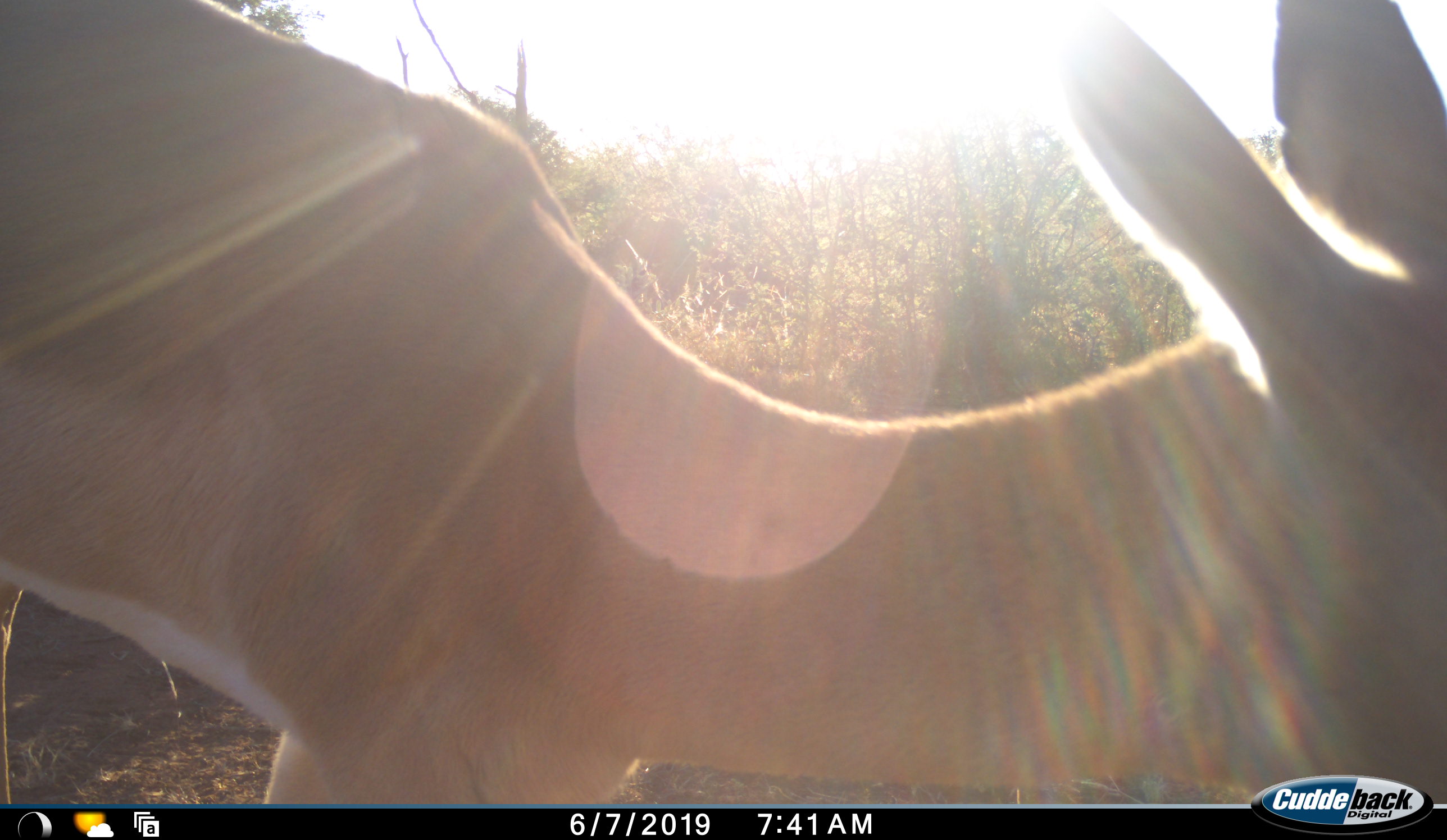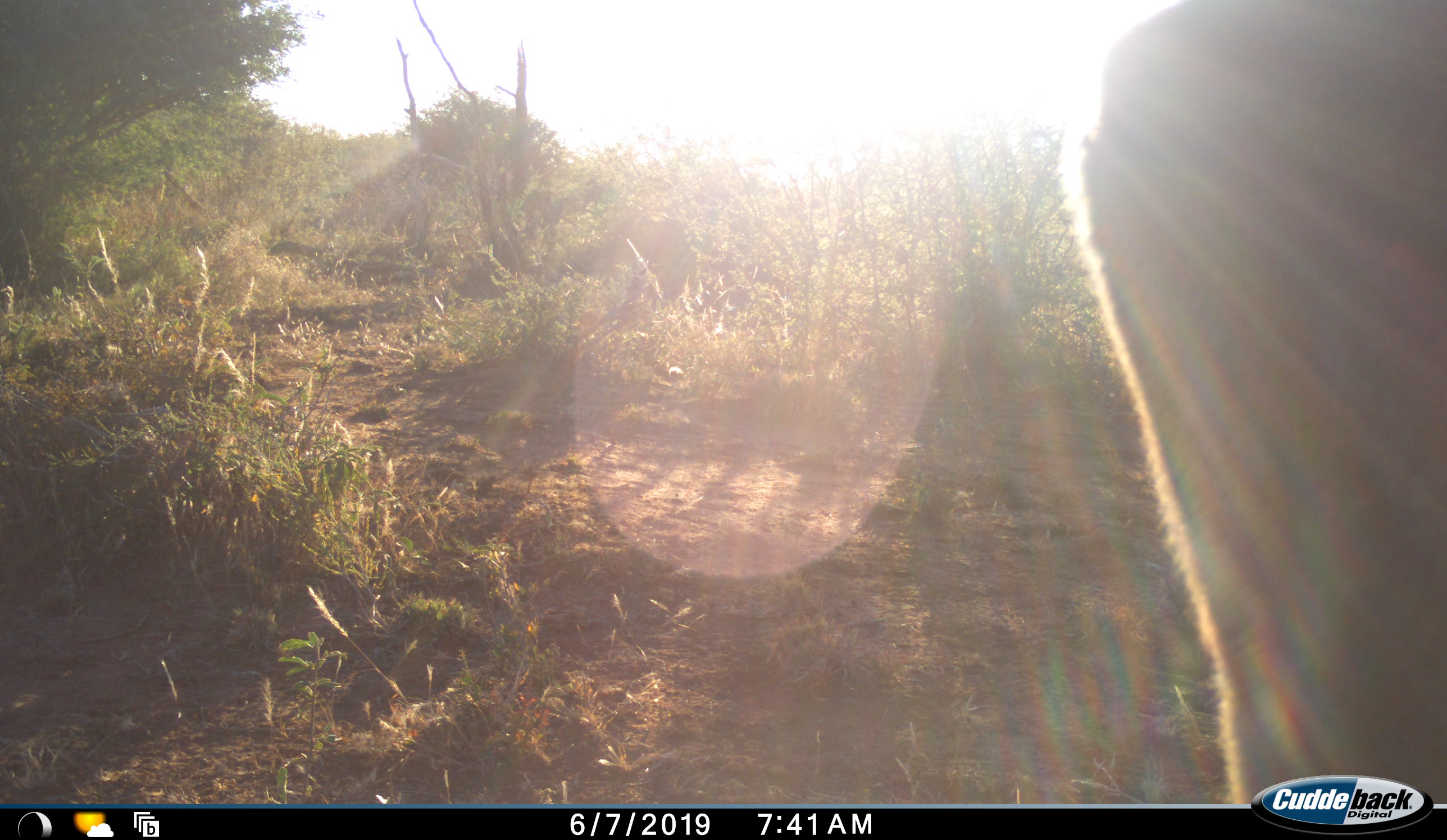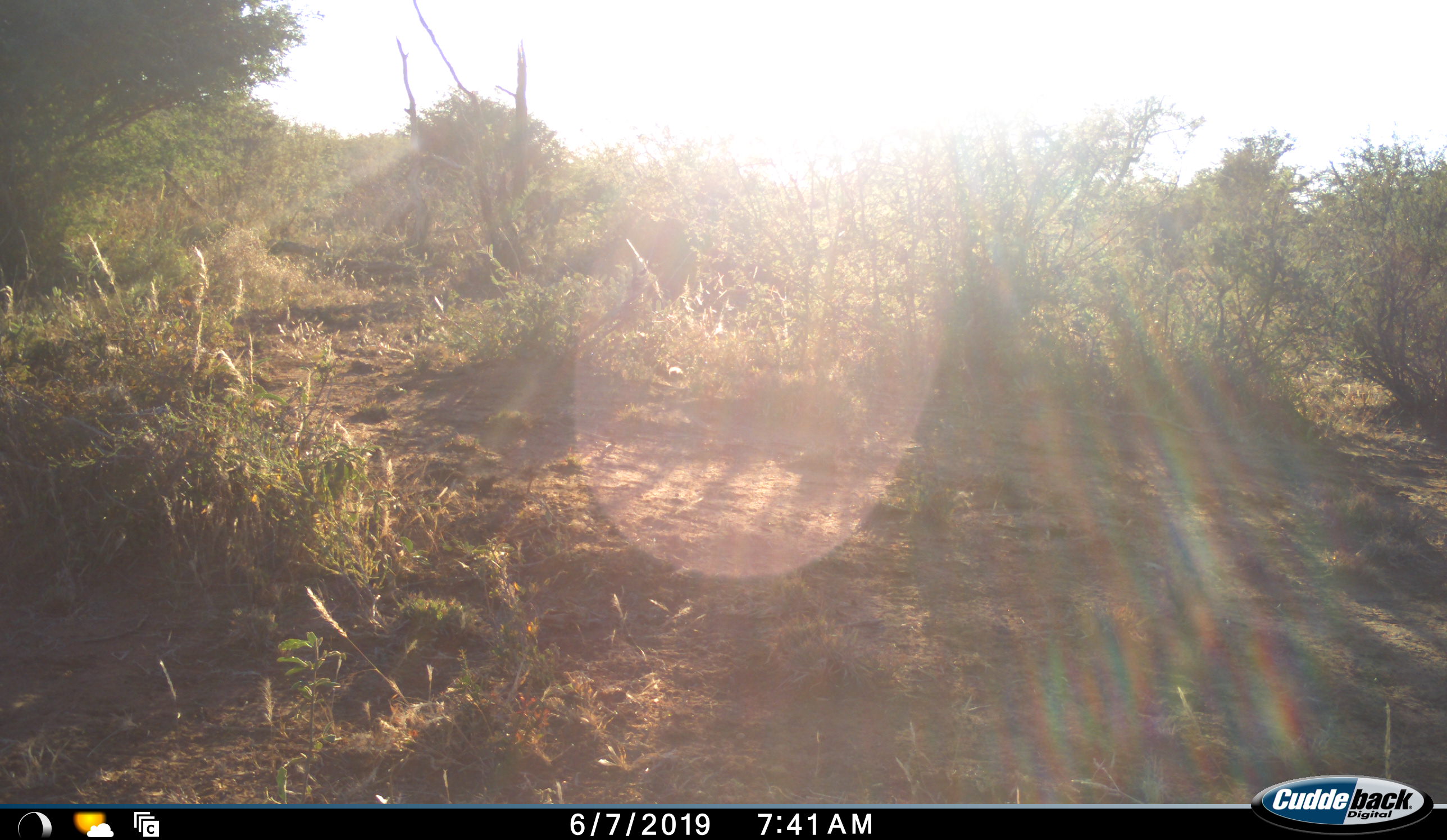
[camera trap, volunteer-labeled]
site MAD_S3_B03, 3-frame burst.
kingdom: Animalia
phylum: Chordata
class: Mammalia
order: Artiodactyla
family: Bovidae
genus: Aepyceros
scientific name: Aepyceros melampus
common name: impala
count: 1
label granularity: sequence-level